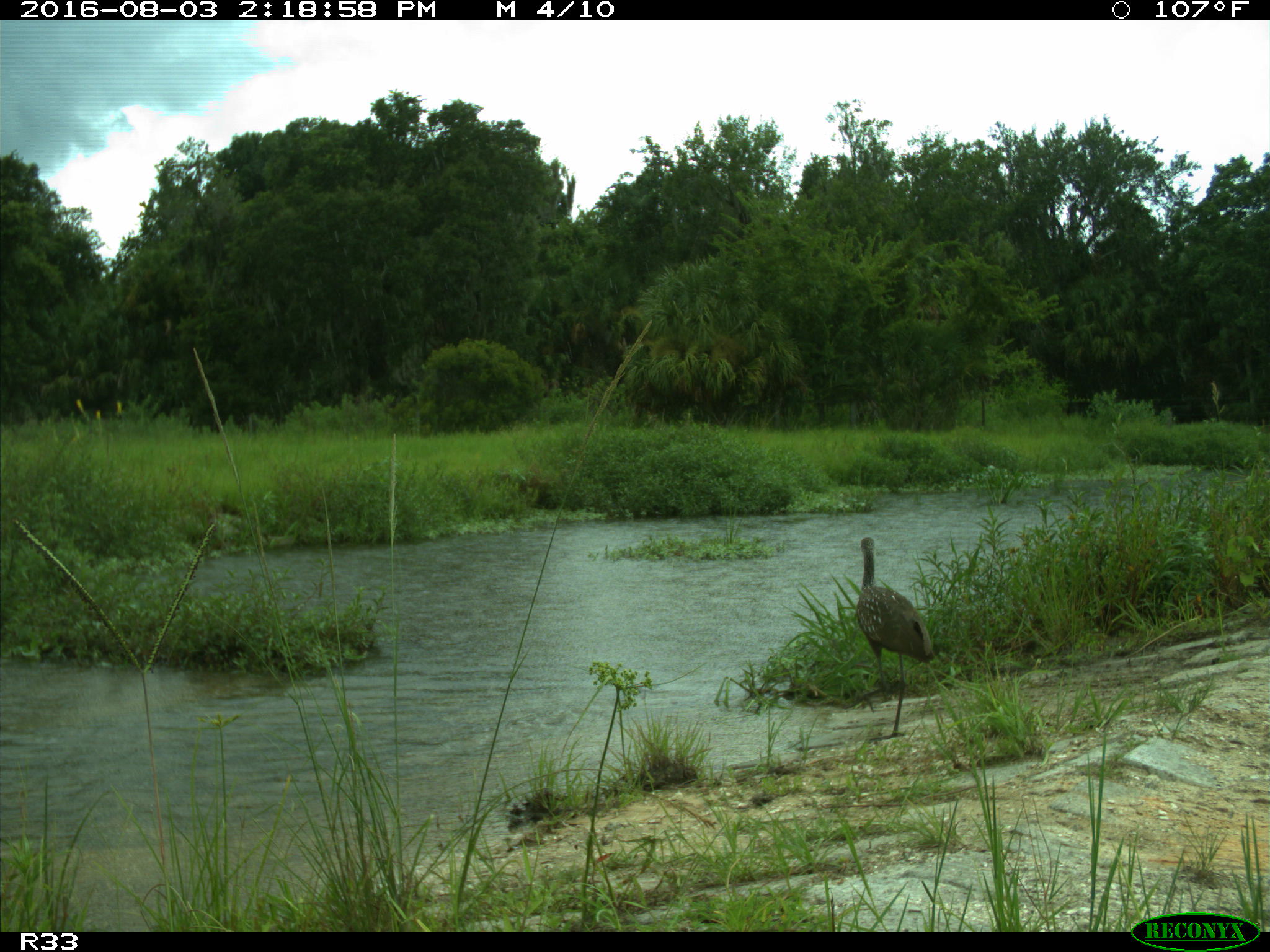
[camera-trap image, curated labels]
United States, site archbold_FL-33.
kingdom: Animalia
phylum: Chordata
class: Aves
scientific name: Aves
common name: birds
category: unidentified bird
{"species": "unidentified bird (birds) (Aves)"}